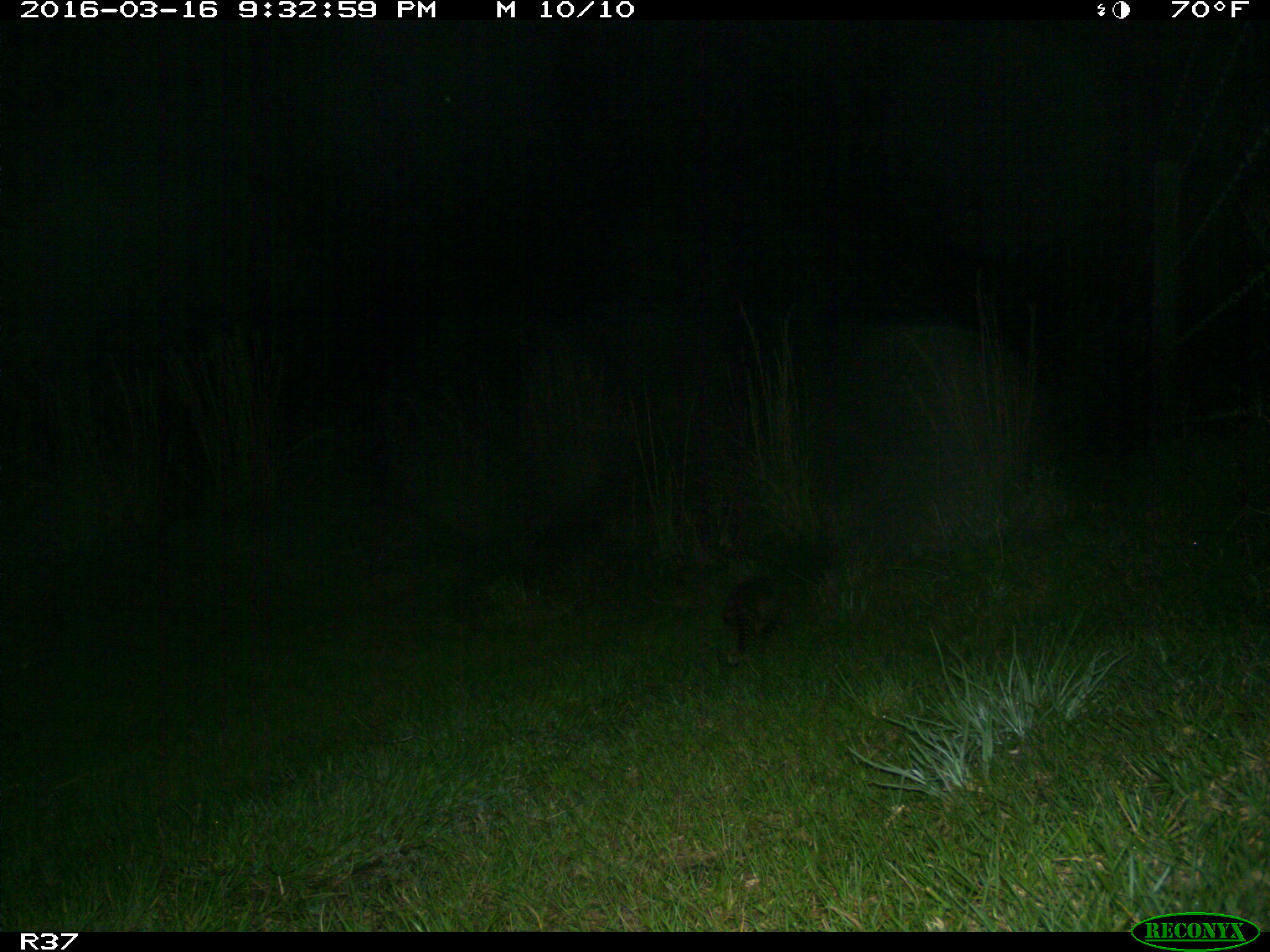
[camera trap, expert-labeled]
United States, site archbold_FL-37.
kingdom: Animalia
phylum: Chordata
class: Mammalia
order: Cingulata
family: Dasypodidae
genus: Dasypus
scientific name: Dasypus novemcinctus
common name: nine-banded armadillo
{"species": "Dasypus novemcinctus (nine-banded armadillo)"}